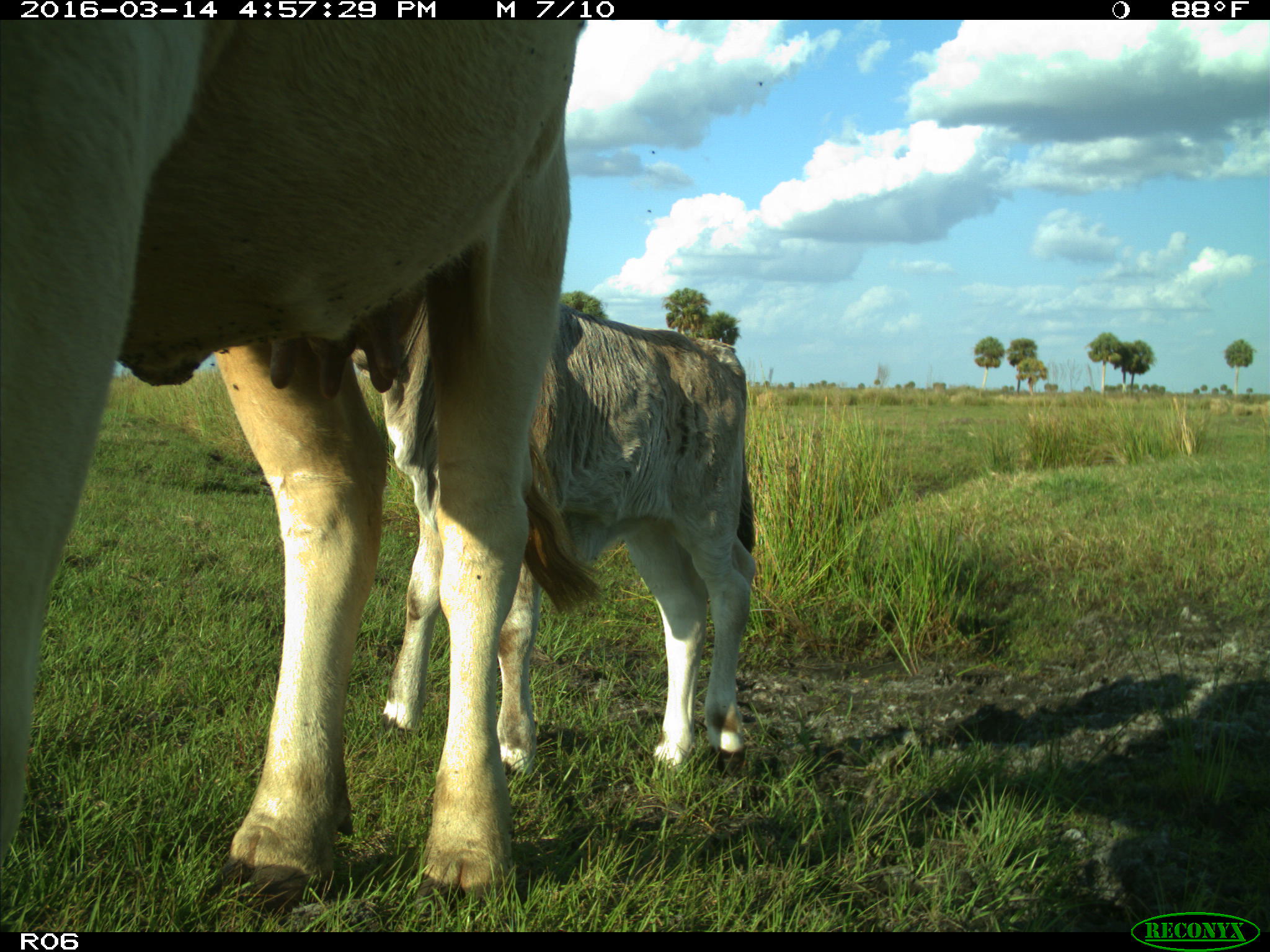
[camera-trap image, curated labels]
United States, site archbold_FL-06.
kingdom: Animalia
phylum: Chordata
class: Mammalia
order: Artiodactyla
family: Bovidae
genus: Bos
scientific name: Bos taurus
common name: domestic cow